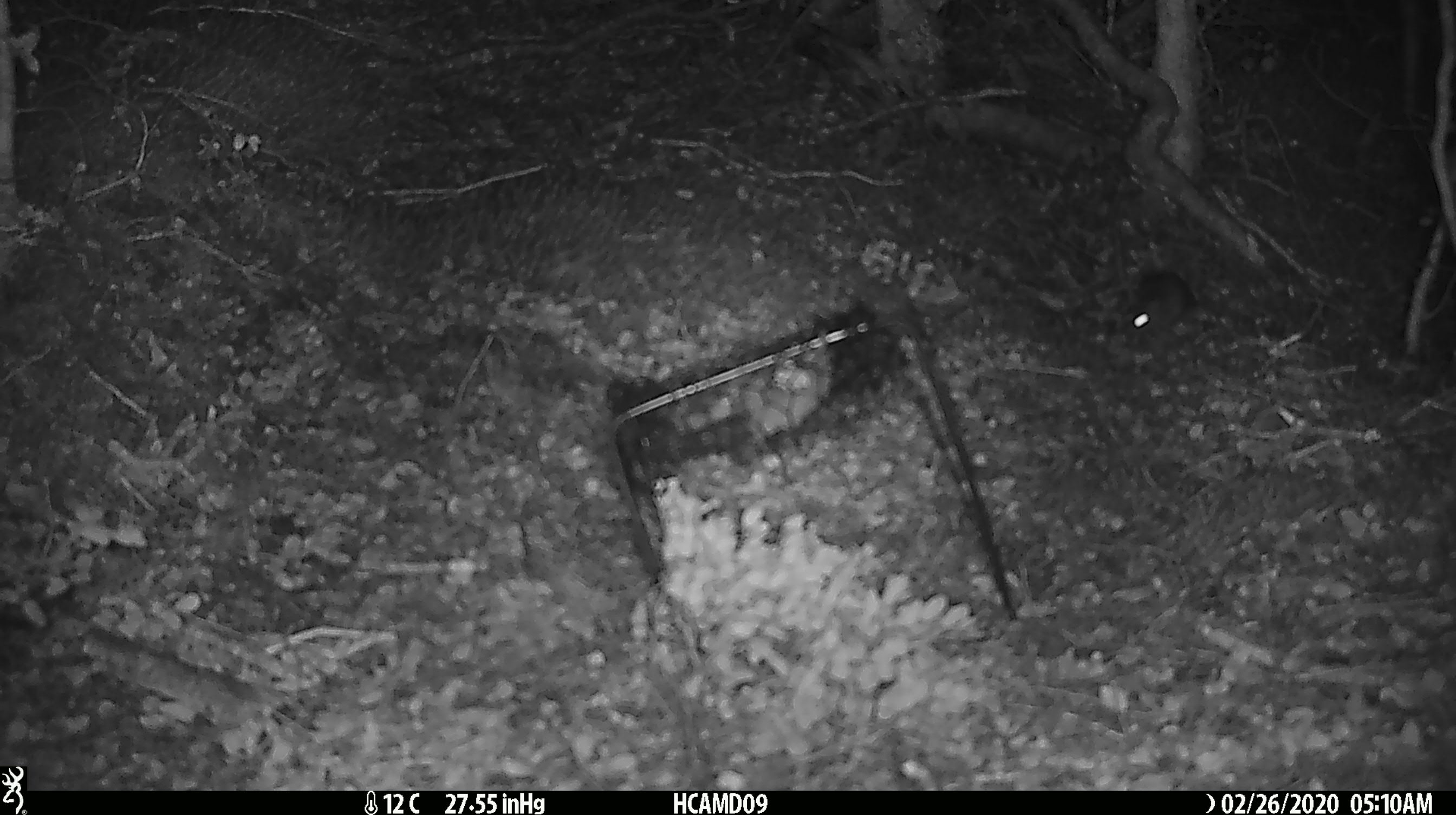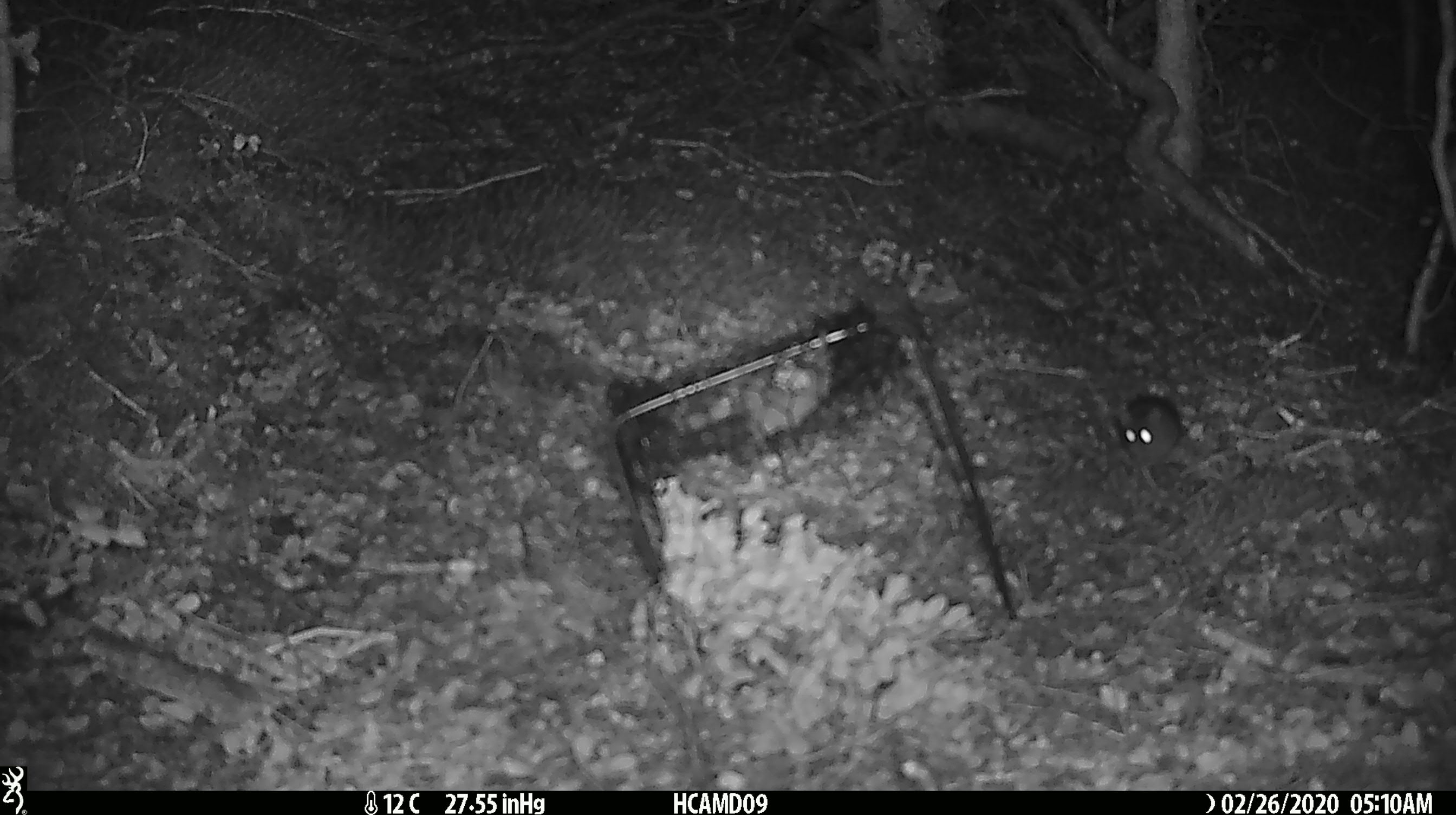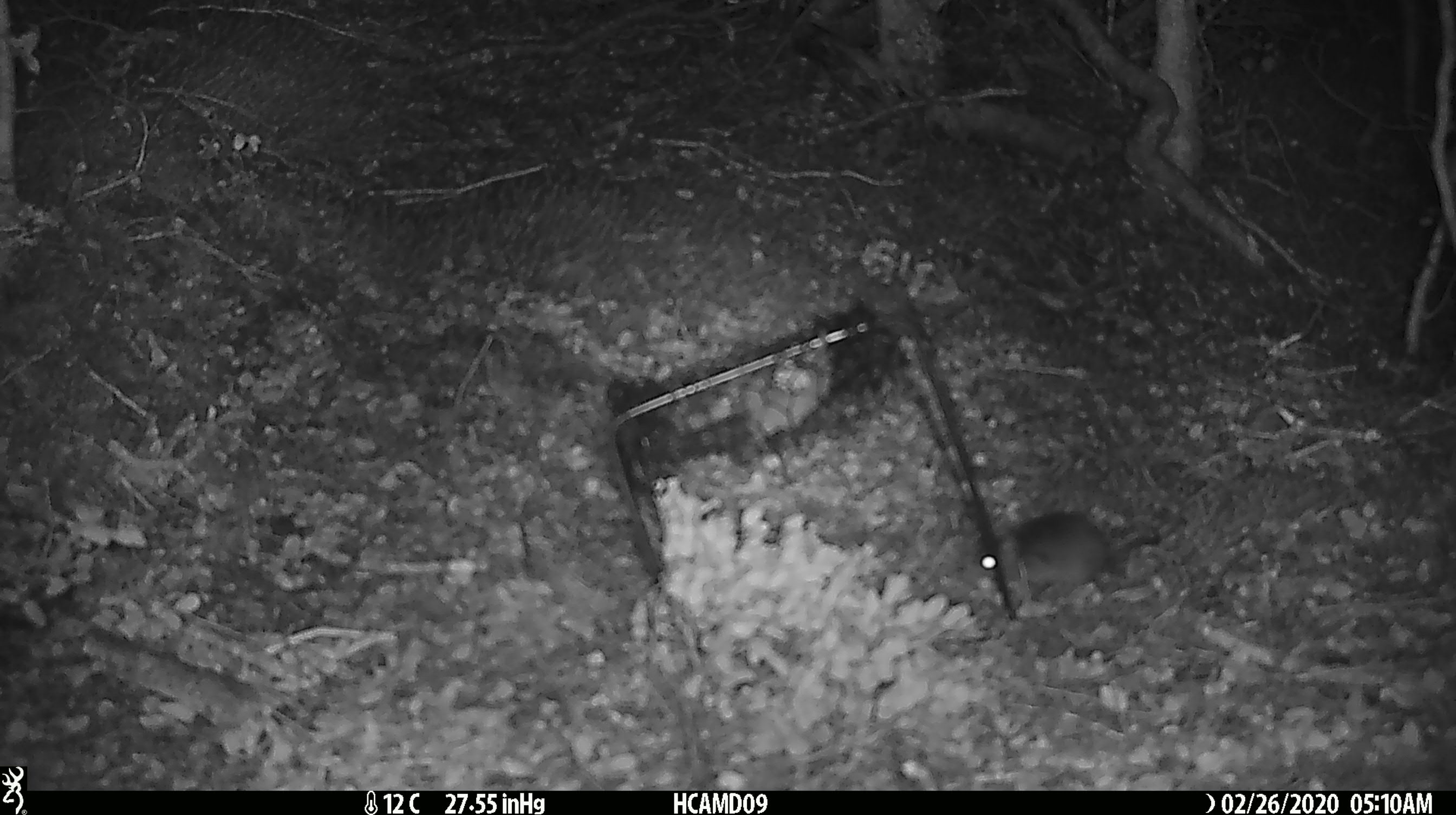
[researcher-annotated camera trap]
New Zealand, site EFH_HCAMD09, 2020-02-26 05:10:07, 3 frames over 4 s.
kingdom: Animalia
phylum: Chordata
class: Mammalia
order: Rodentia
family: Muridae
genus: Mus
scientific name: Mus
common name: mouse